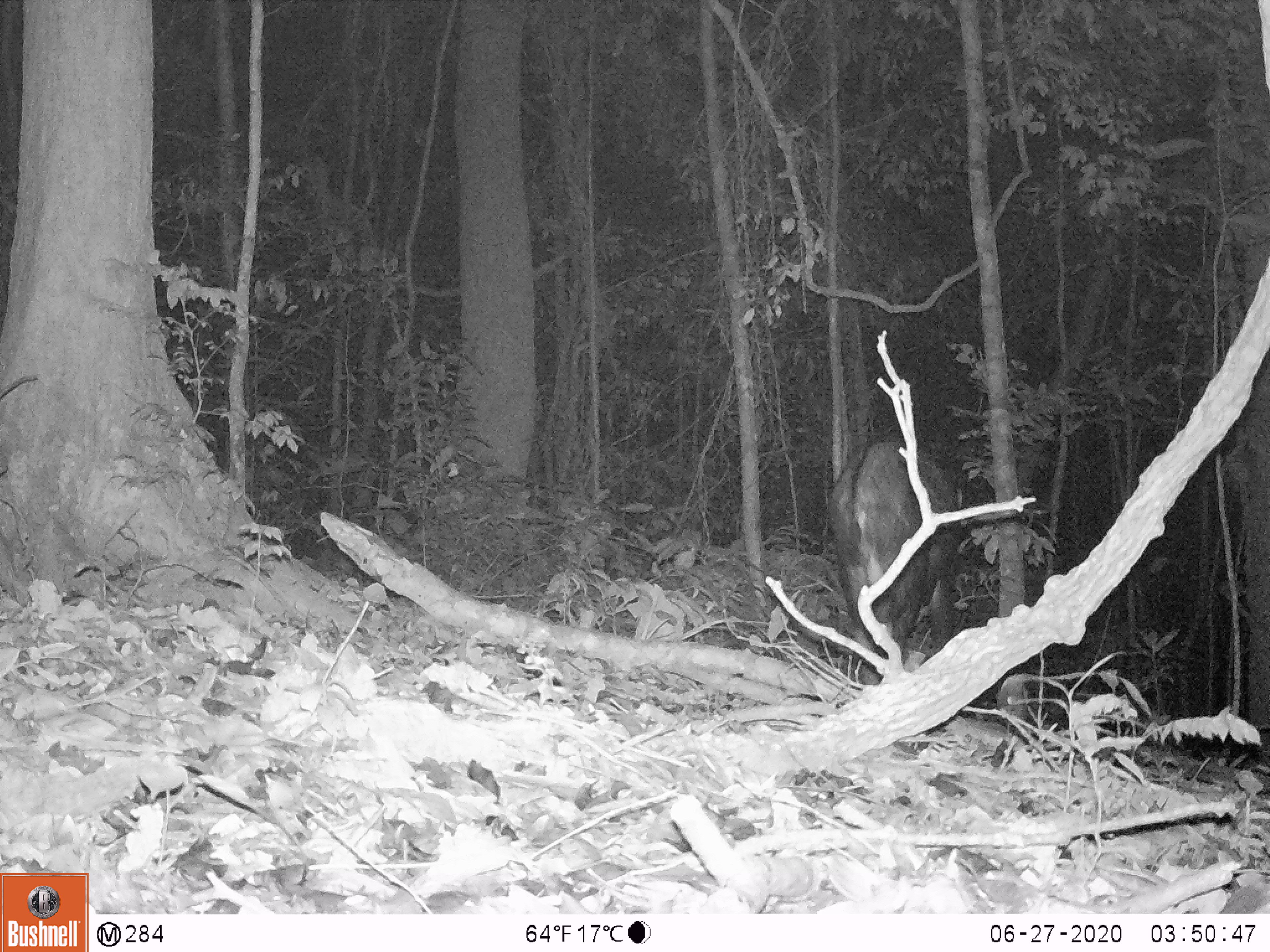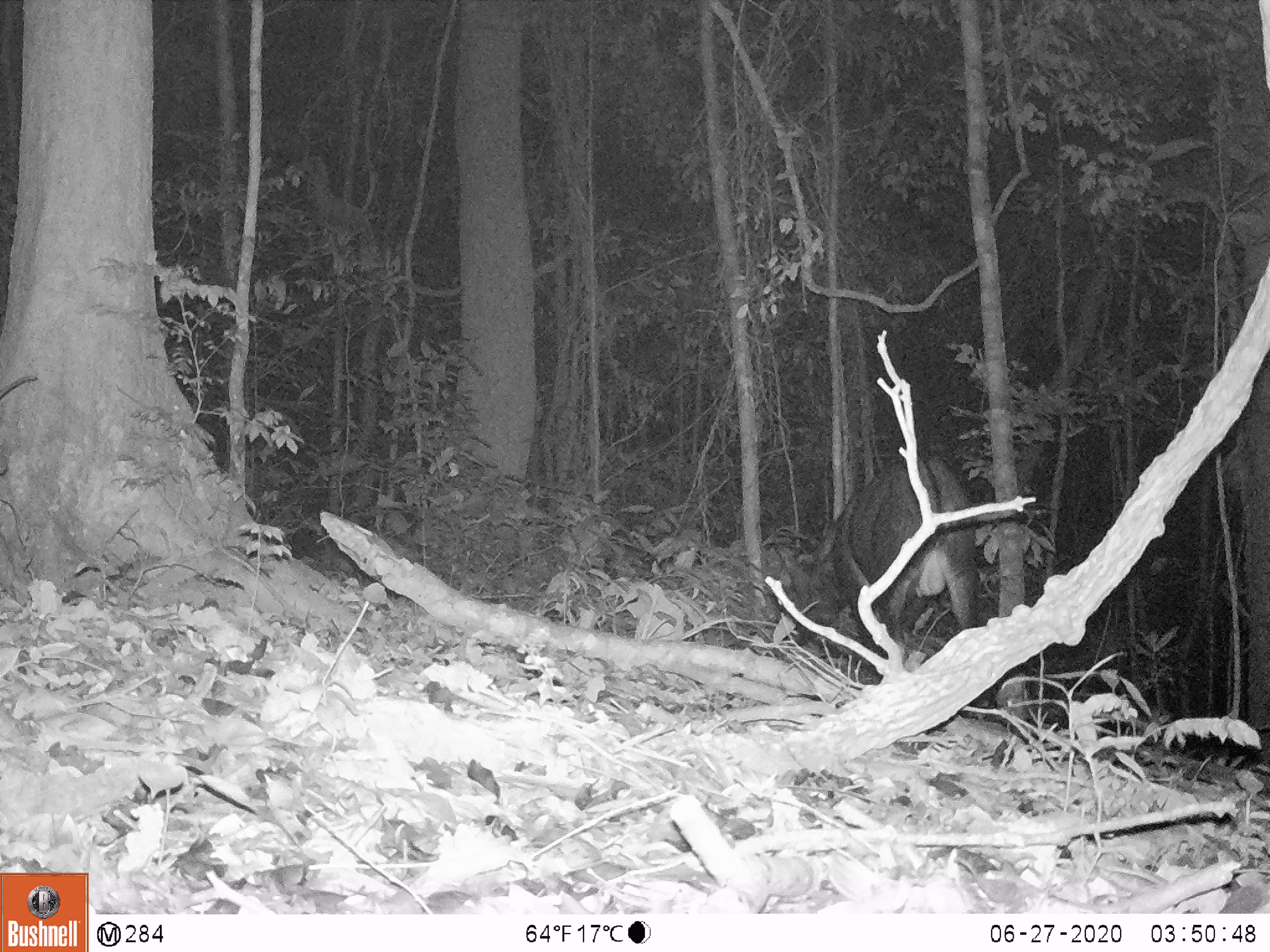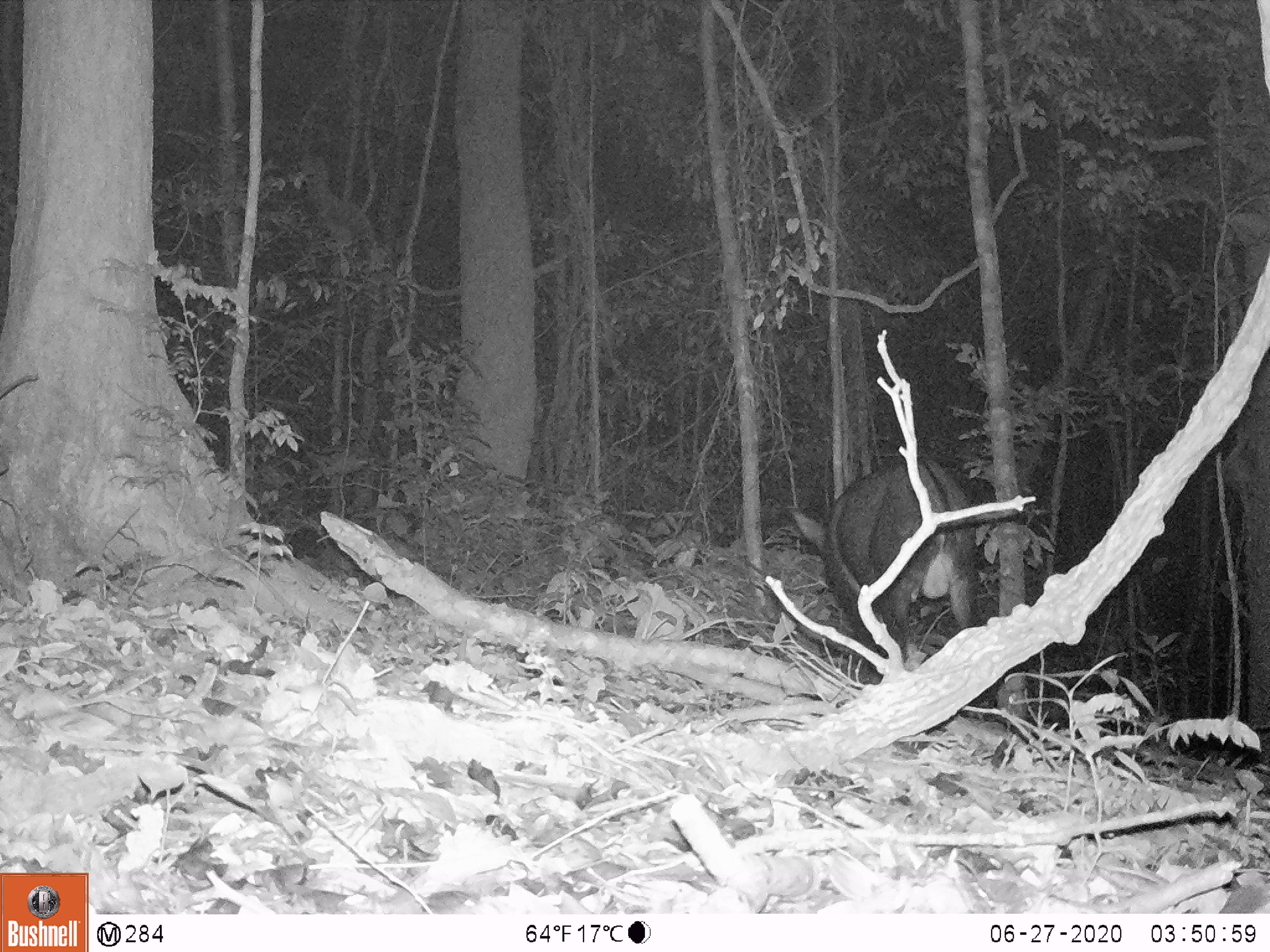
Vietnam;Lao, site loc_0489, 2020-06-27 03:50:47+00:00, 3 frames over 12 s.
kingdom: Animalia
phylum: Chordata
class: Mammalia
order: Artiodactyla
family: Bovidae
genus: Capricornis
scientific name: Capricornis sumatraensis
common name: chinese serow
Chinese serow (Capricornis sumatraensis). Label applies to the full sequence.